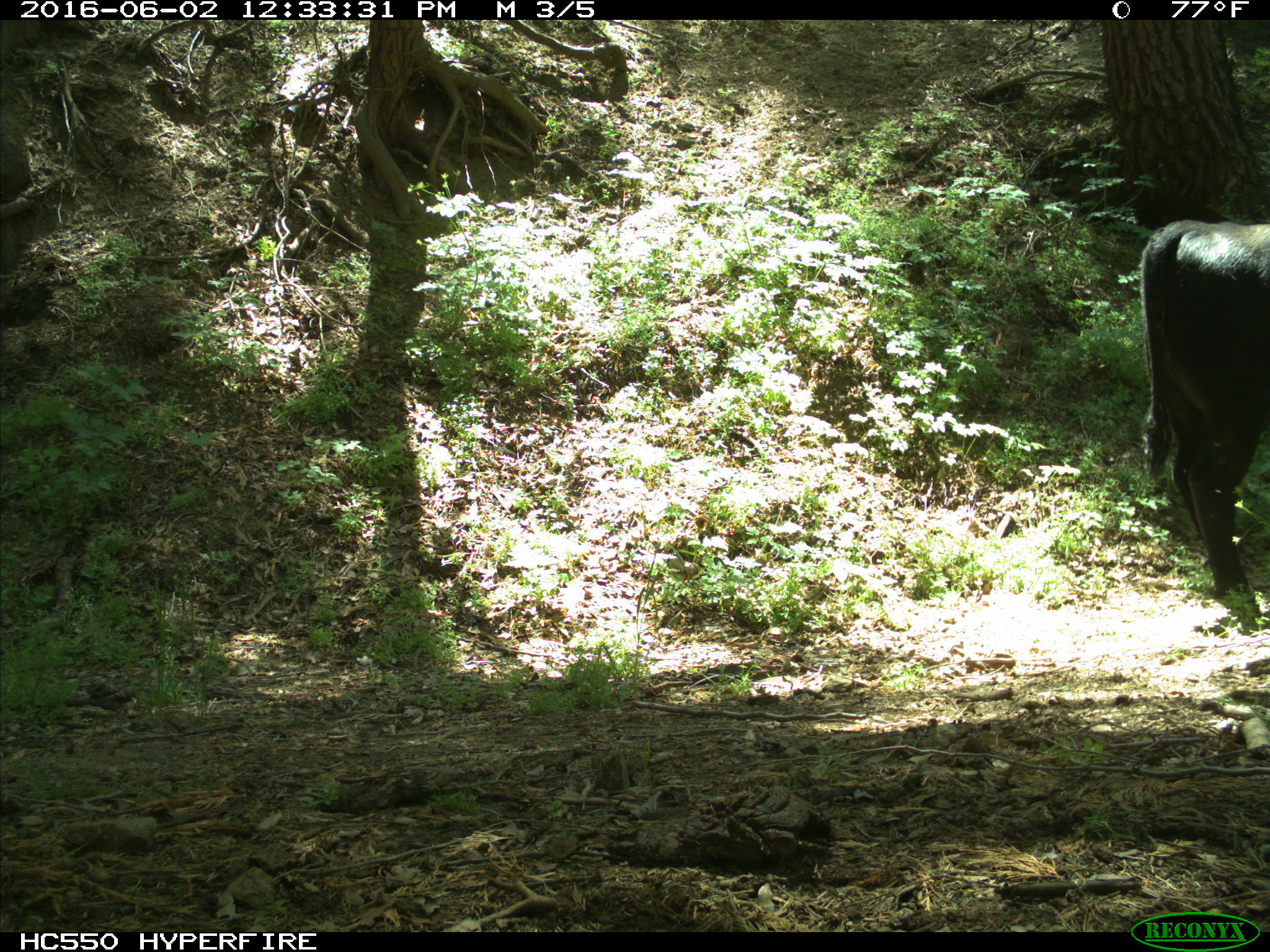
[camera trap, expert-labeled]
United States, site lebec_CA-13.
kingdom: Animalia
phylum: Chordata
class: Mammalia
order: Artiodactyla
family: Bovidae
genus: Bos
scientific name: Bos taurus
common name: domestic cow